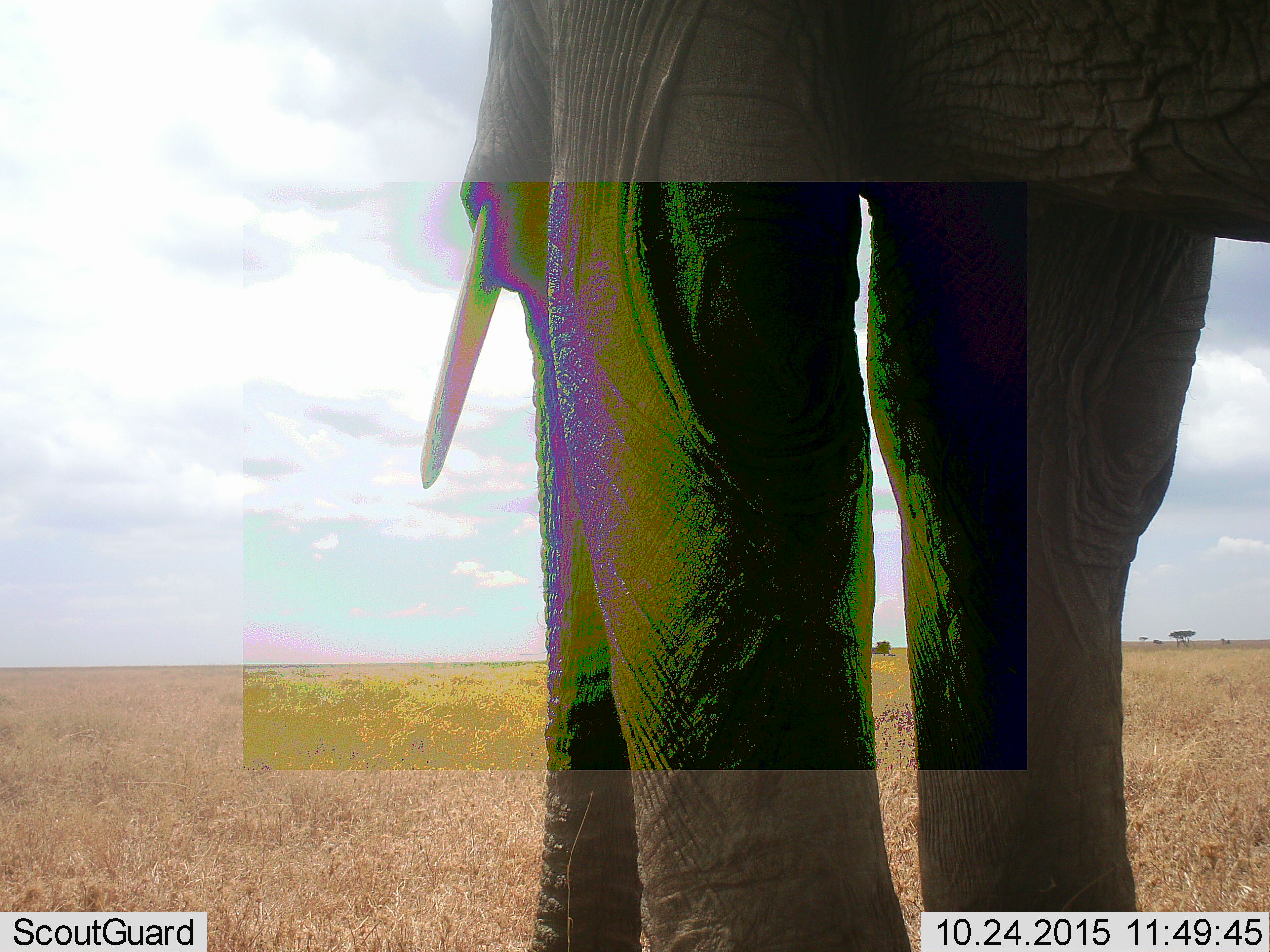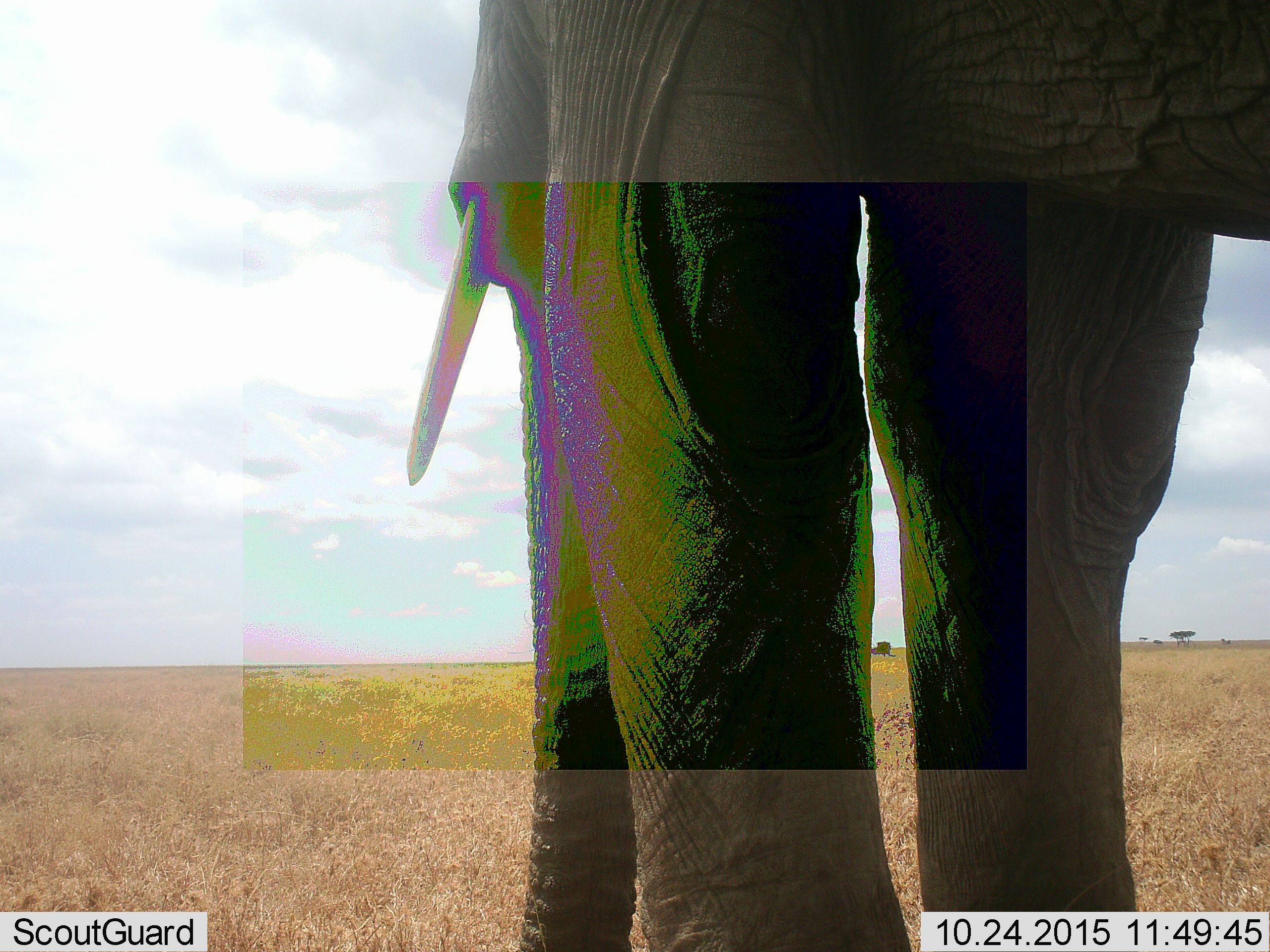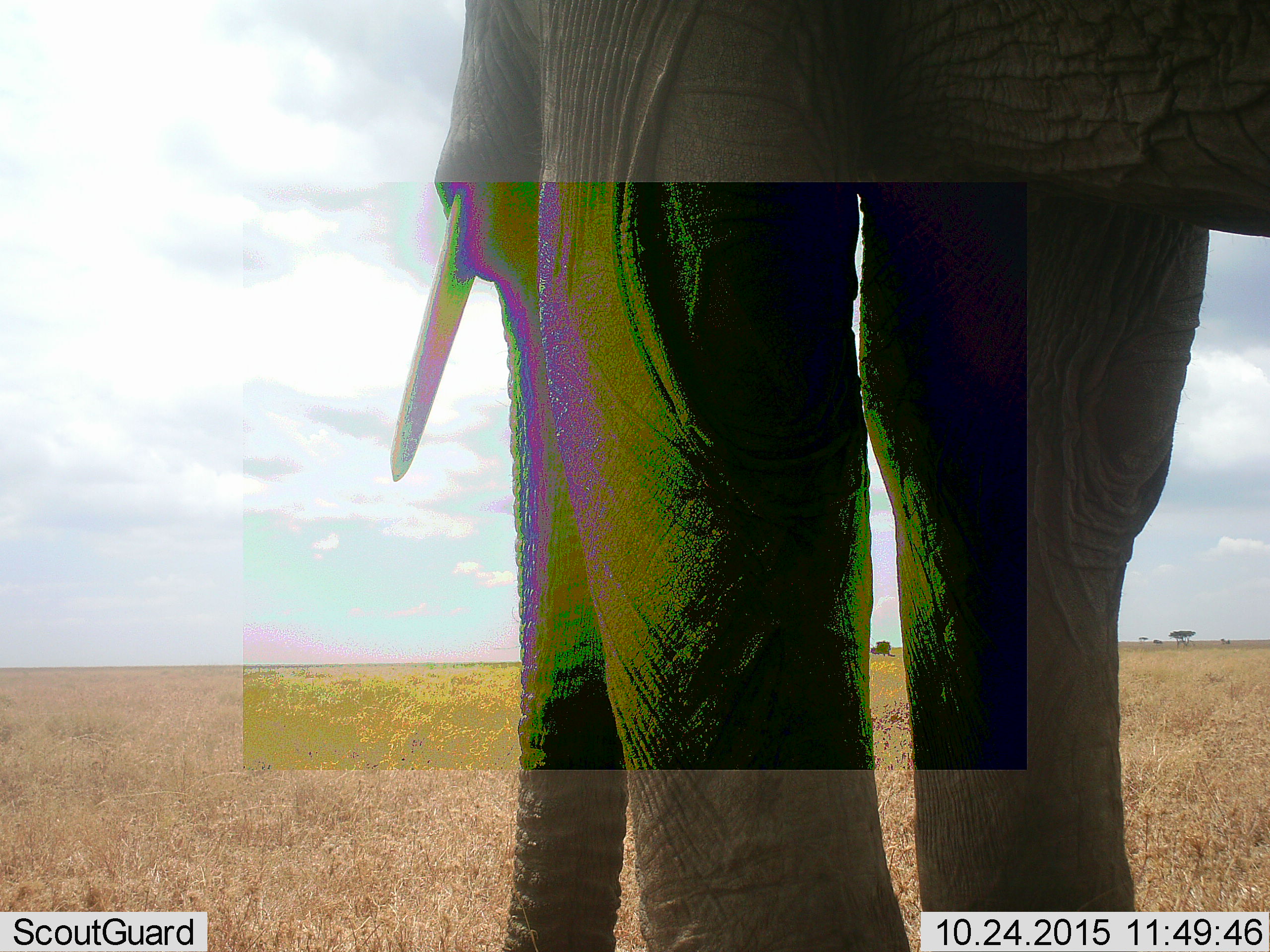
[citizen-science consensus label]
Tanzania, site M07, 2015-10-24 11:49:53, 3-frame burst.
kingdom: Animalia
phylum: Chordata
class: Mammalia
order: Proboscidea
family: Elephantidae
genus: Loxodonta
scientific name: Loxodonta africana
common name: african bush elephant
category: elephant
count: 1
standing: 90%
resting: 0%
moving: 10%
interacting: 0%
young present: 0%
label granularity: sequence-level